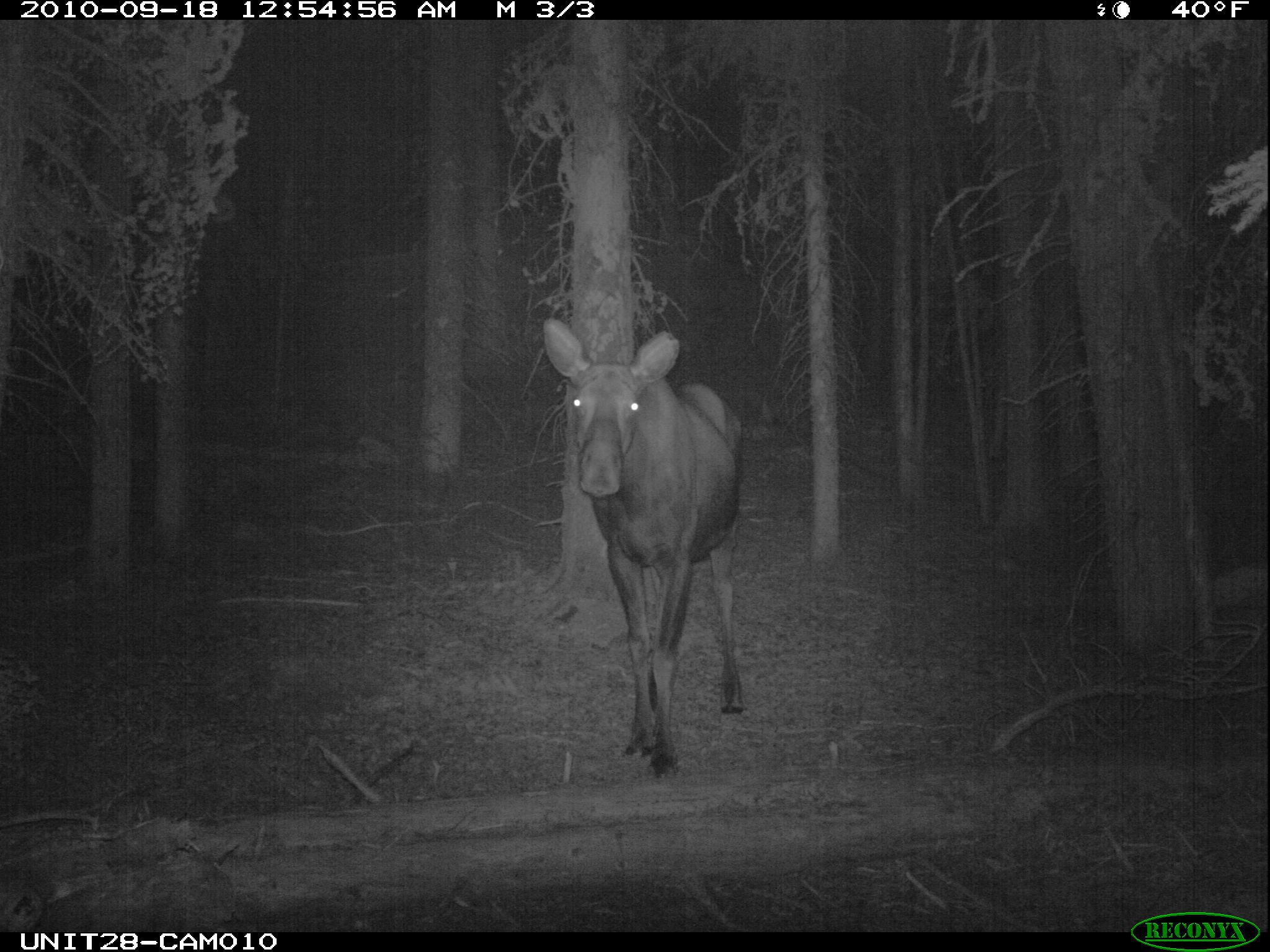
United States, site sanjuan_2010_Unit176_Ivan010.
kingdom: Animalia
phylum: Chordata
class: Mammalia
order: Artiodactyla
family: Cervidae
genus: Alces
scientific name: Alces alces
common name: moose